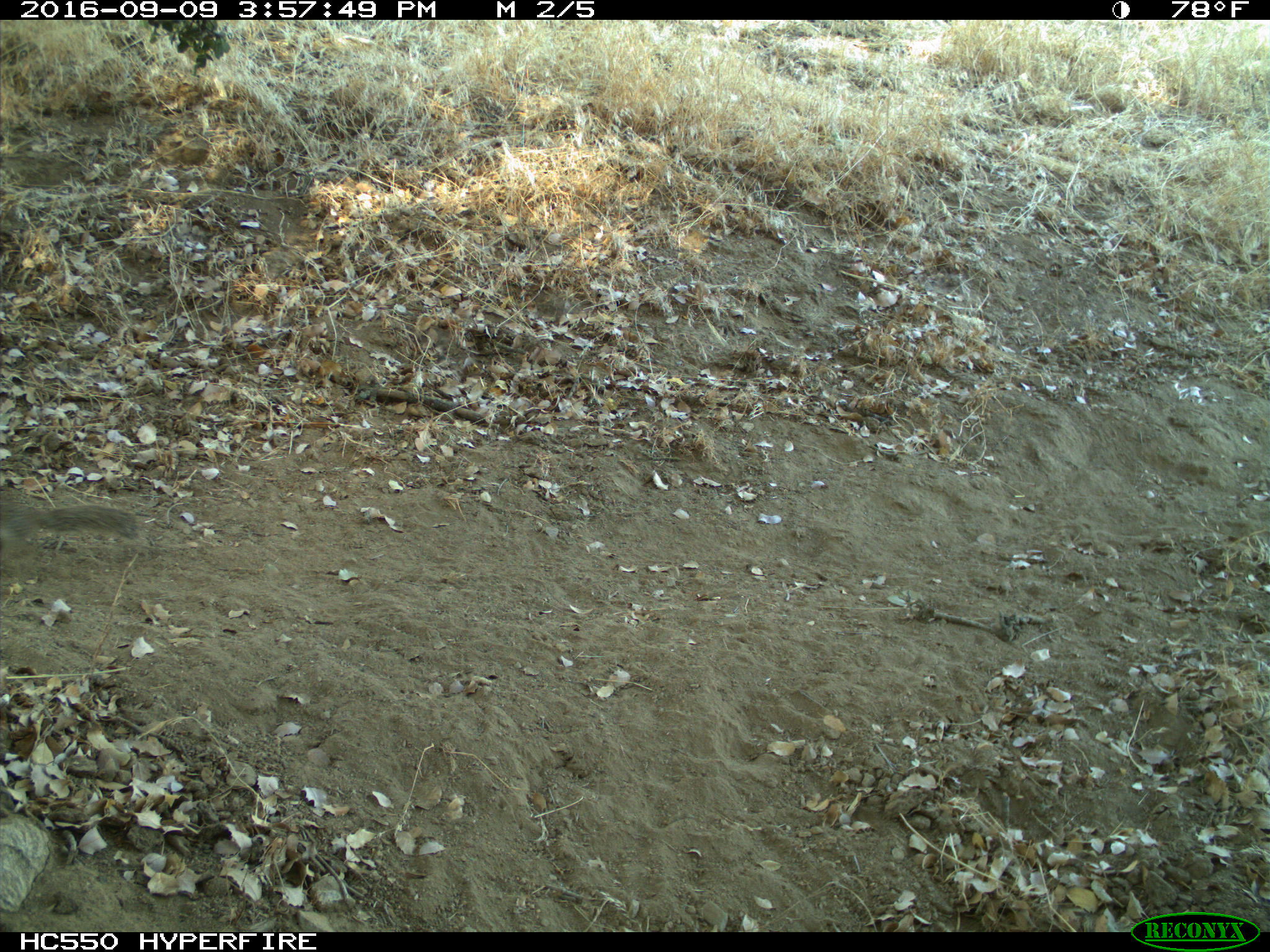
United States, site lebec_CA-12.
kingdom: Animalia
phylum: Chordata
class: Mammalia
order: Rodentia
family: Sciuridae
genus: Otospermophilus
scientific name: Otospermophilus beecheyi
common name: california ground squirrel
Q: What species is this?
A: Otospermophilus beecheyi (california ground squirrel).